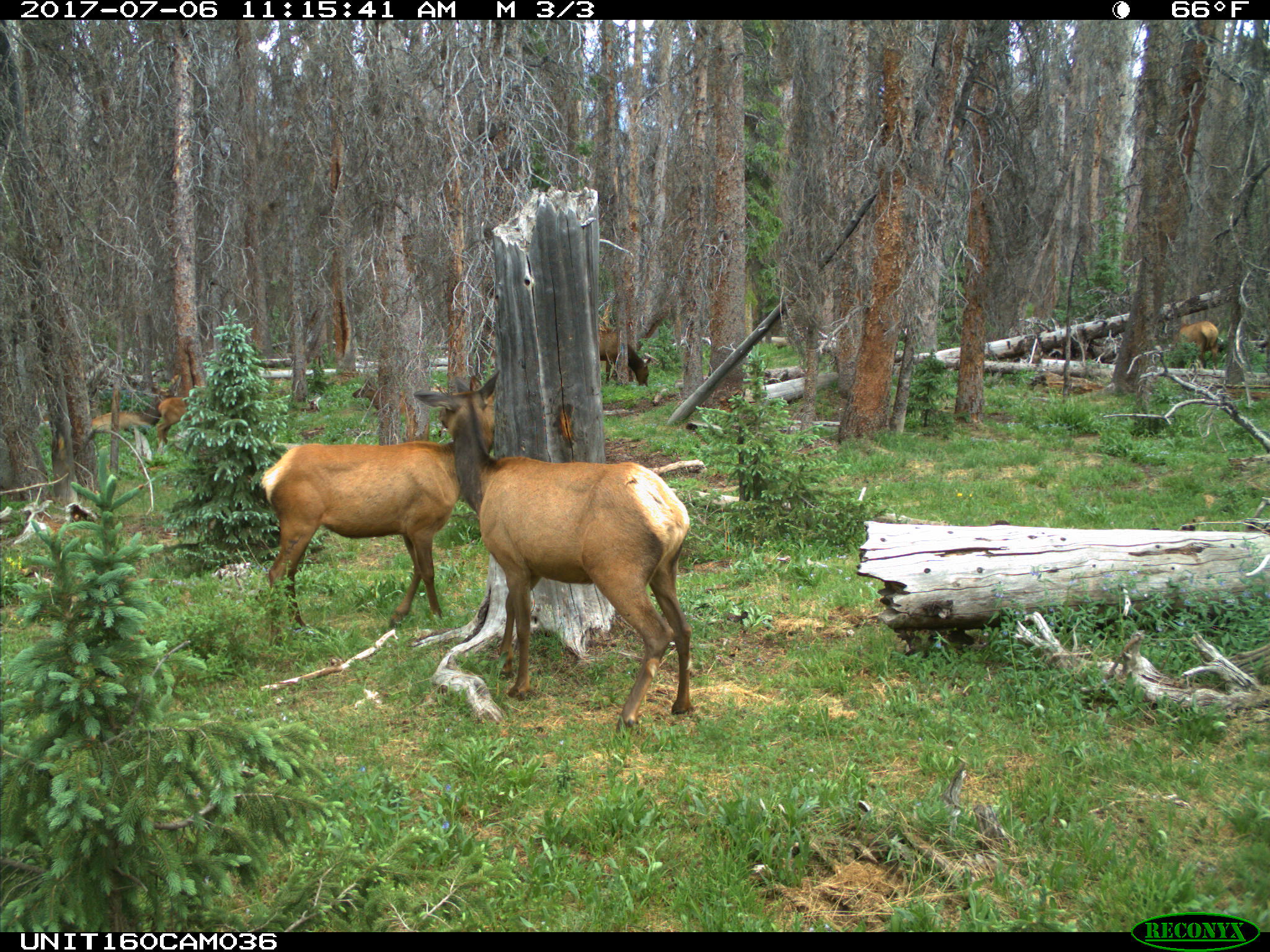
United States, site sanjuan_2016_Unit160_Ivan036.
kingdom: Animalia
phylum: Chordata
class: Mammalia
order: Artiodactyla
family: Cervidae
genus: Cervus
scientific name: Cervus elaphus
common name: red deer